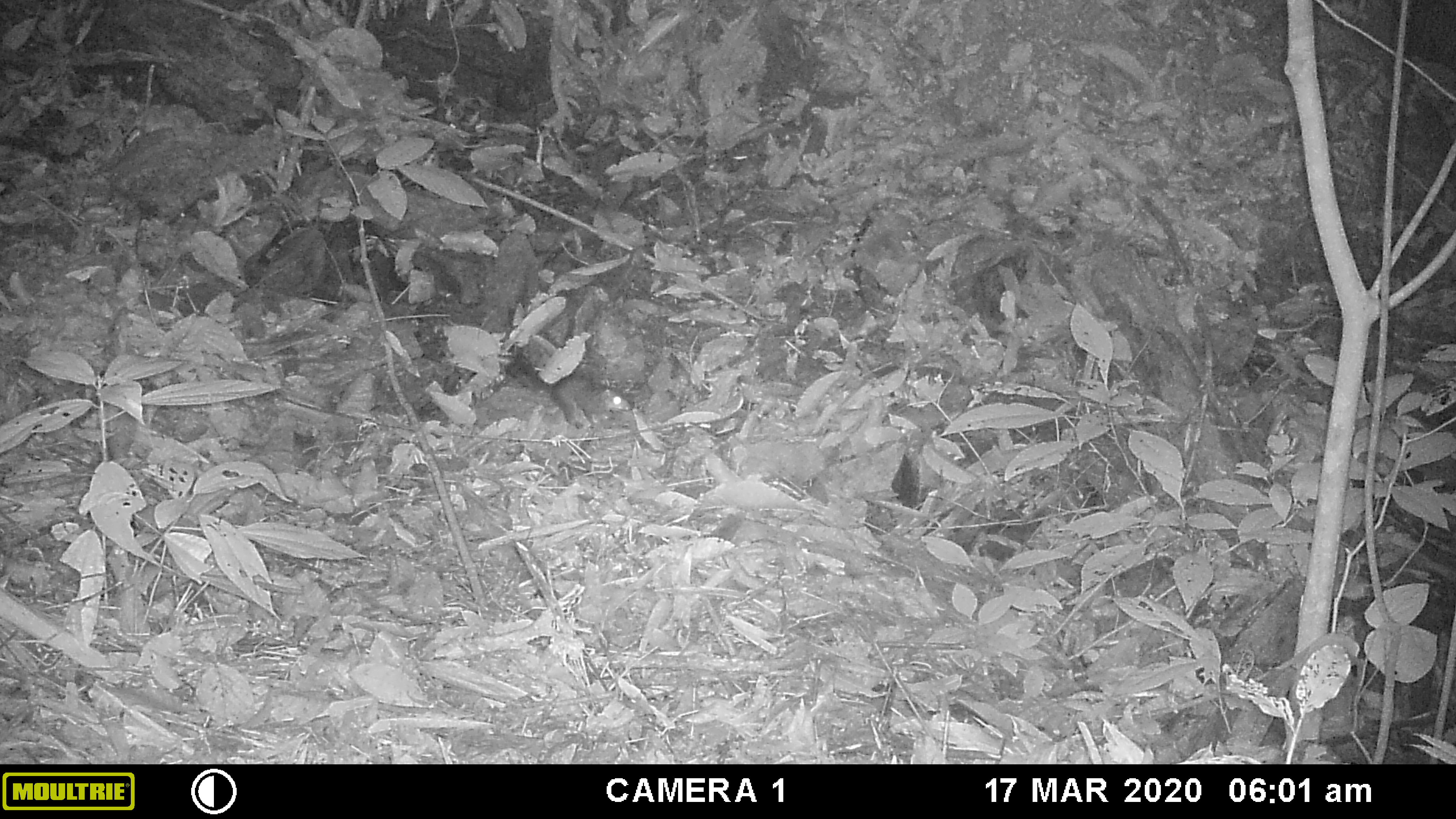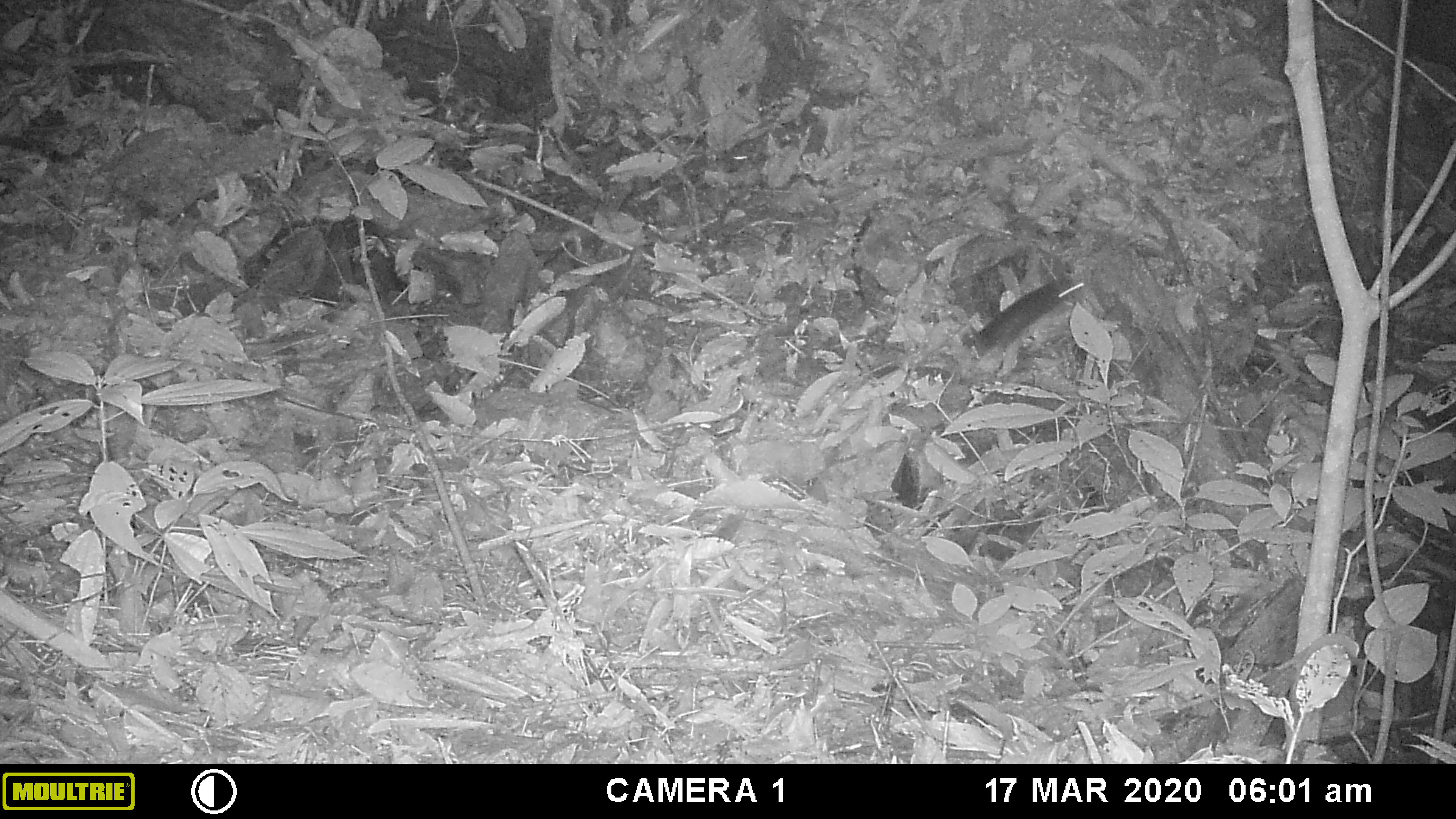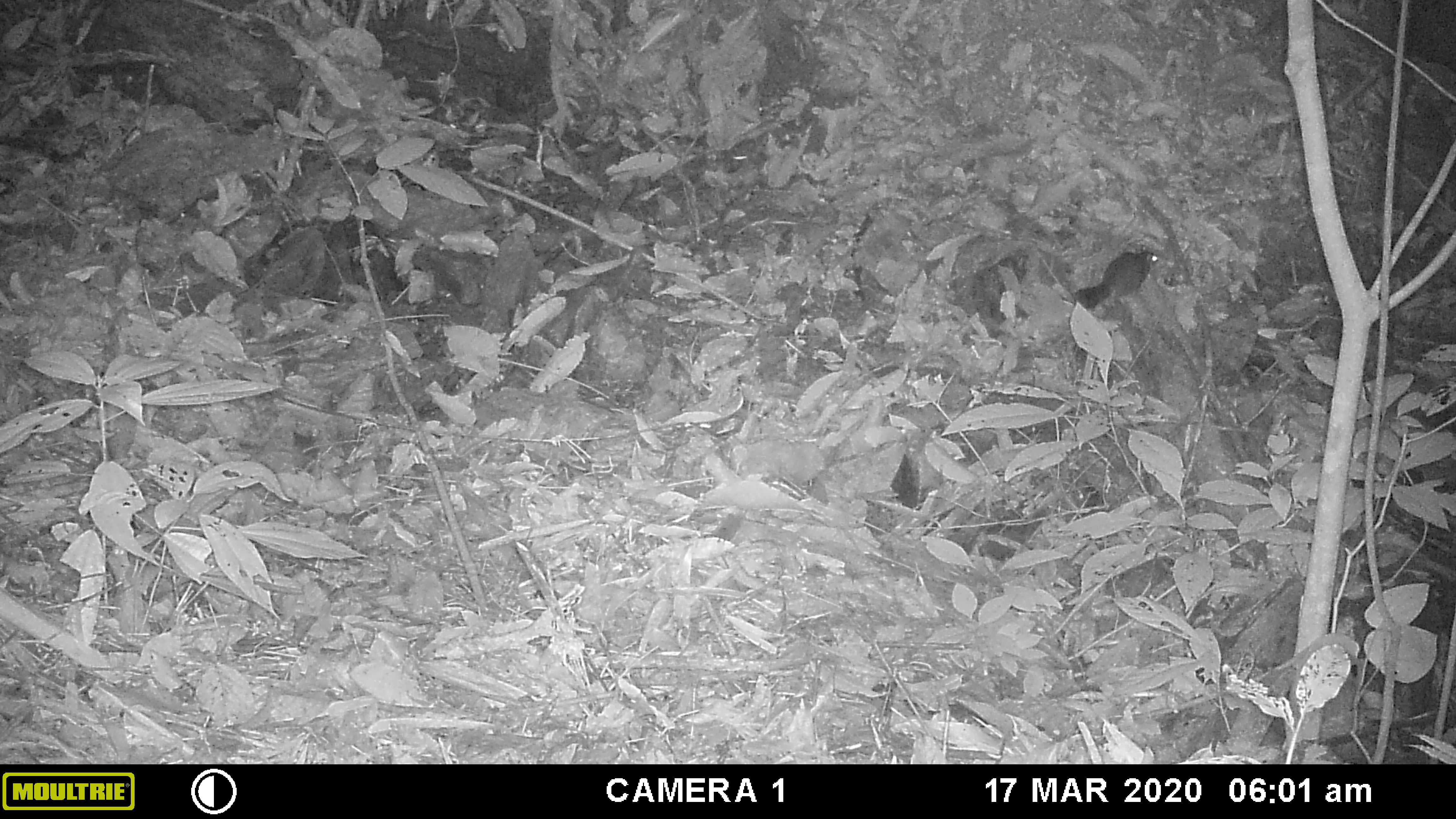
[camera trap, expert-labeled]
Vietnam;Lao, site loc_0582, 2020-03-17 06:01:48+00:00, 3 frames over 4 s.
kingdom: Animalia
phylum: Chordata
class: Mammalia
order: Rodentia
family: Sciuridae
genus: Dremomys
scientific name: Dremomys rufigenis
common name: red-cheeked squirrel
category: red cheeked squirrel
Red cheeked squirrel (red-cheeked squirrel) (Dremomys rufigenis). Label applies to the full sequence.